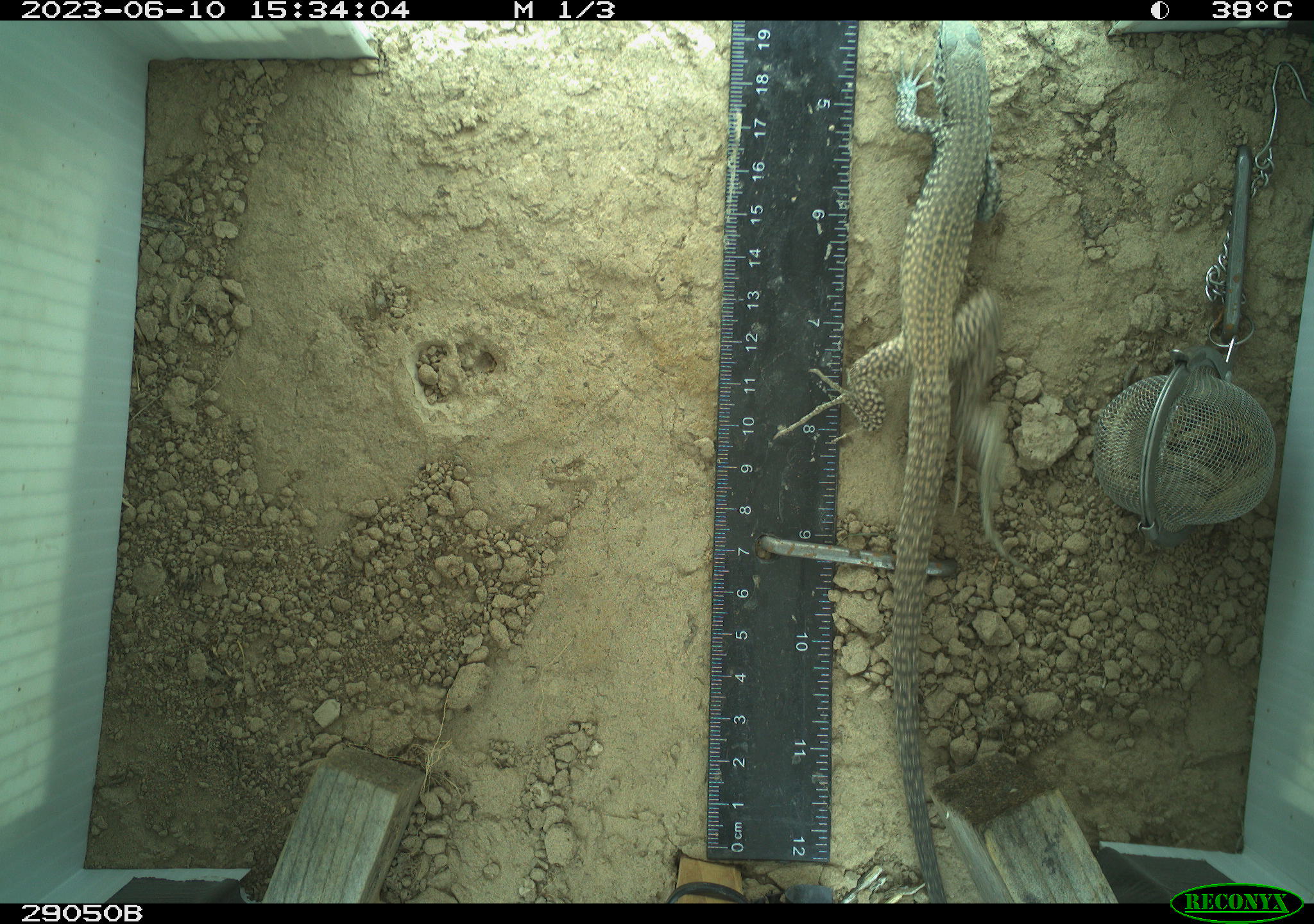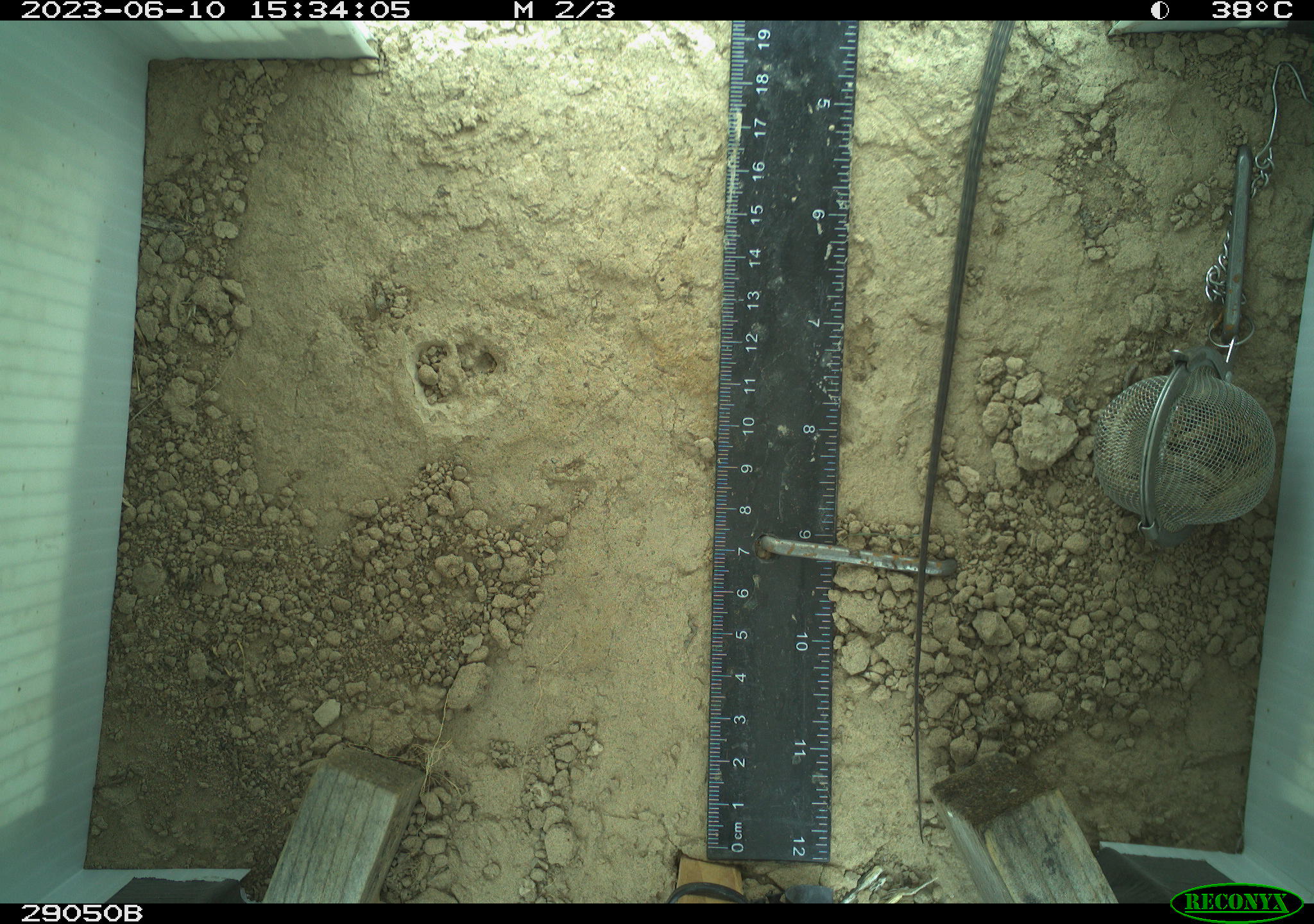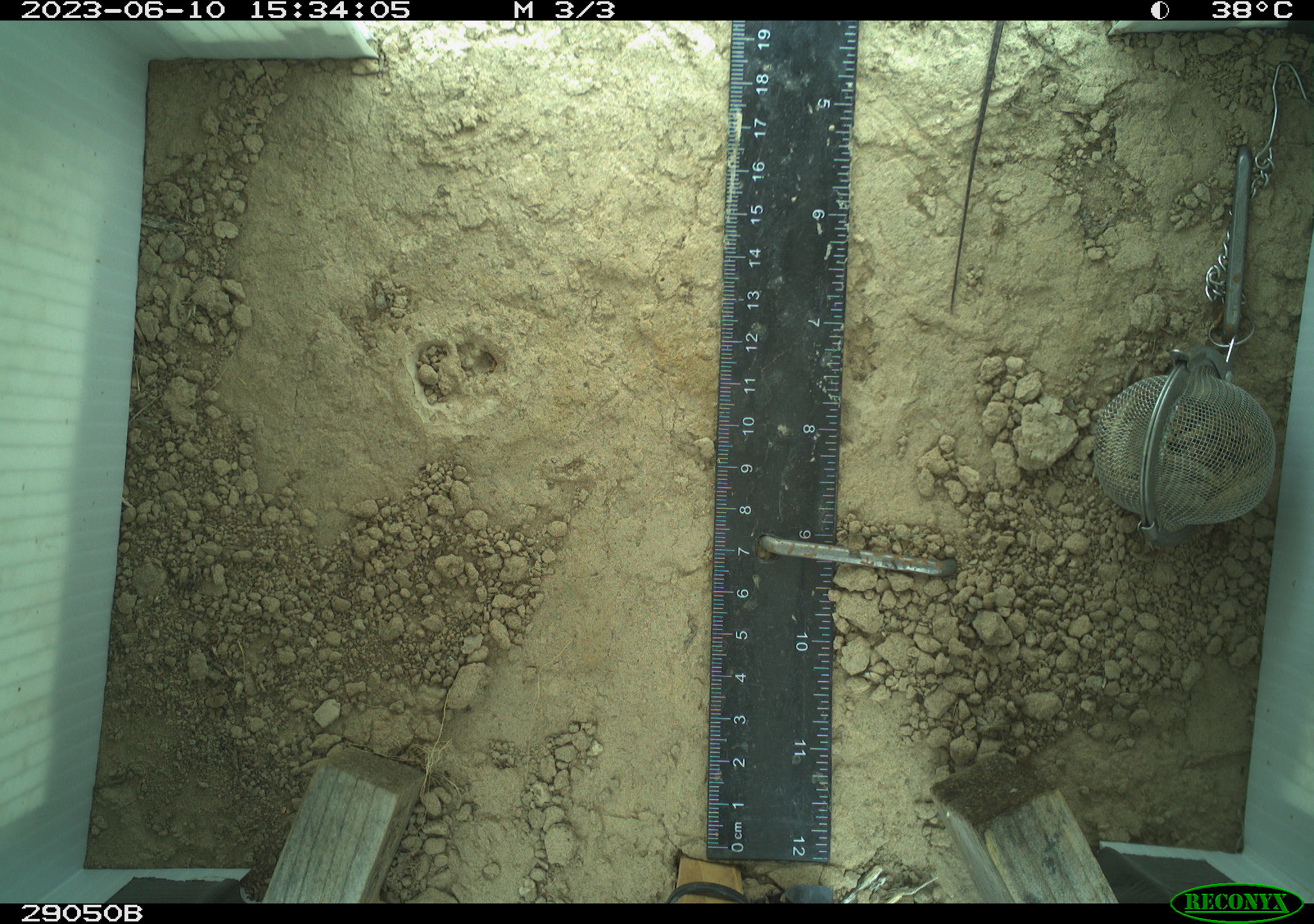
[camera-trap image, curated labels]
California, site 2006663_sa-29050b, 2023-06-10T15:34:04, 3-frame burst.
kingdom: Animalia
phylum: Chordata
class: Reptilia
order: Squamata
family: Teiidae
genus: Aspidoscelis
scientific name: Aspidoscelis tigris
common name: western whiptail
Western whiptail (Aspidoscelis tigris).